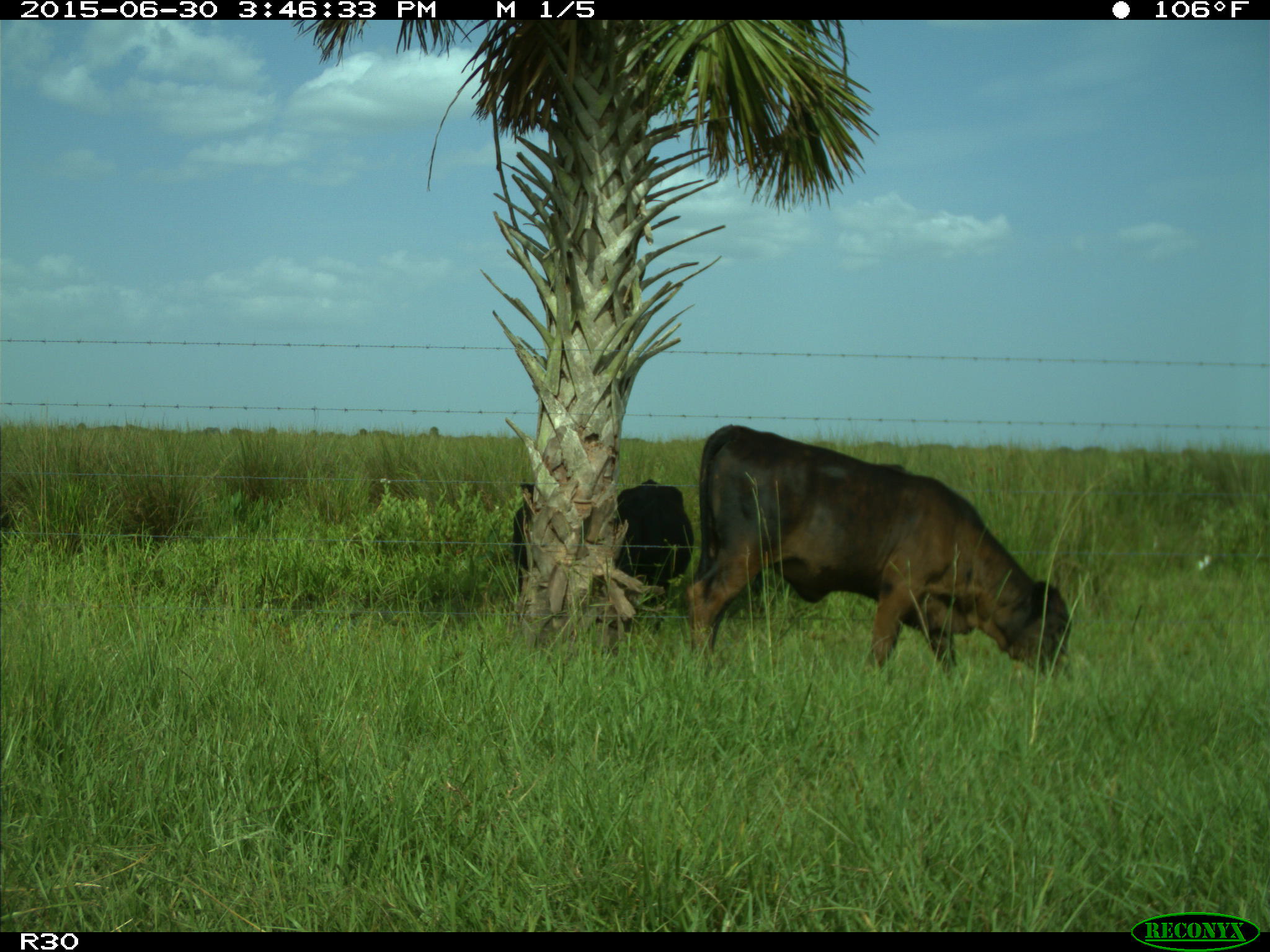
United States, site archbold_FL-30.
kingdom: Animalia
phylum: Chordata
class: Mammalia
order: Artiodactyla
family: Bovidae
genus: Bos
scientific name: Bos taurus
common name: domestic cow